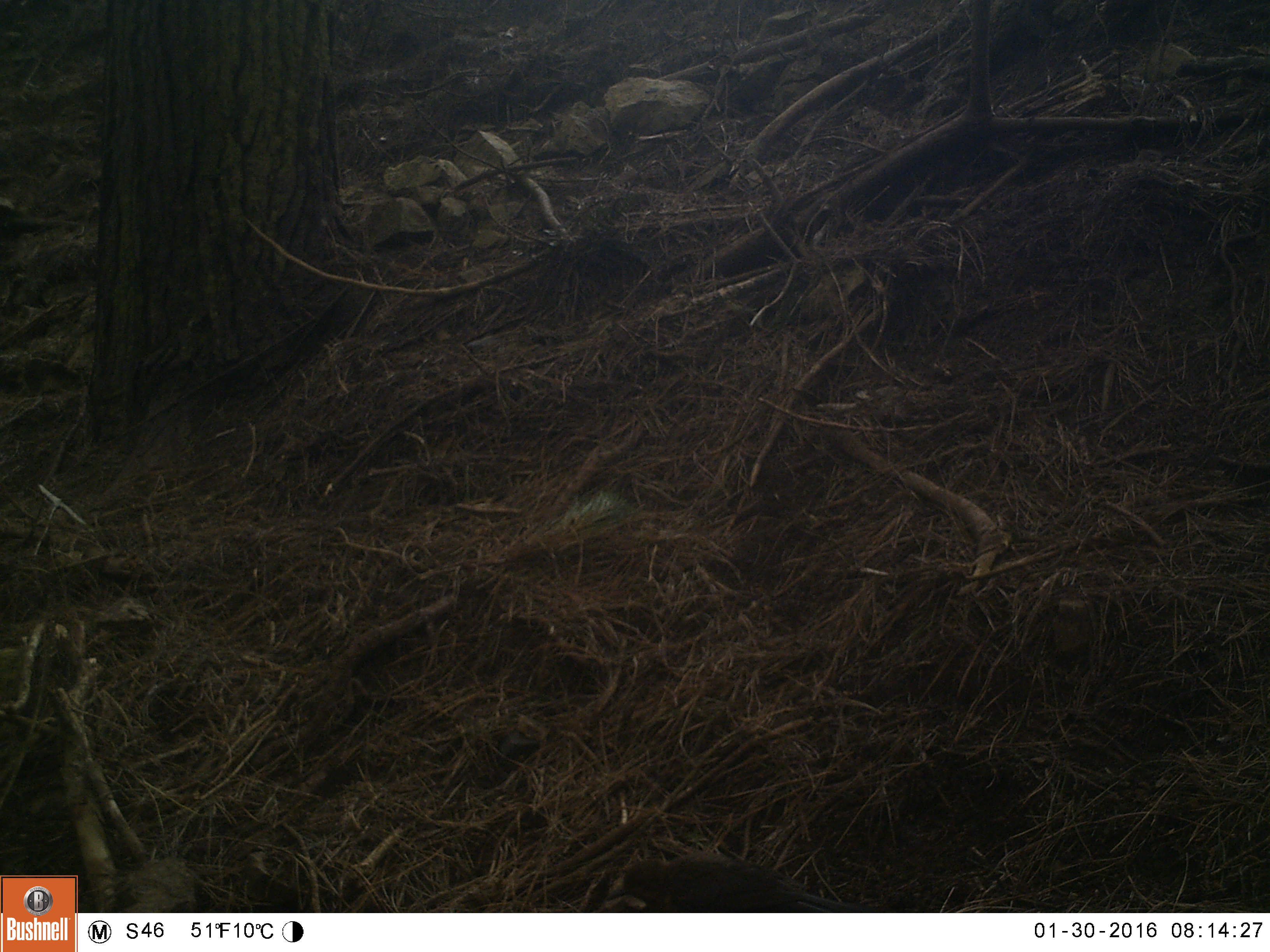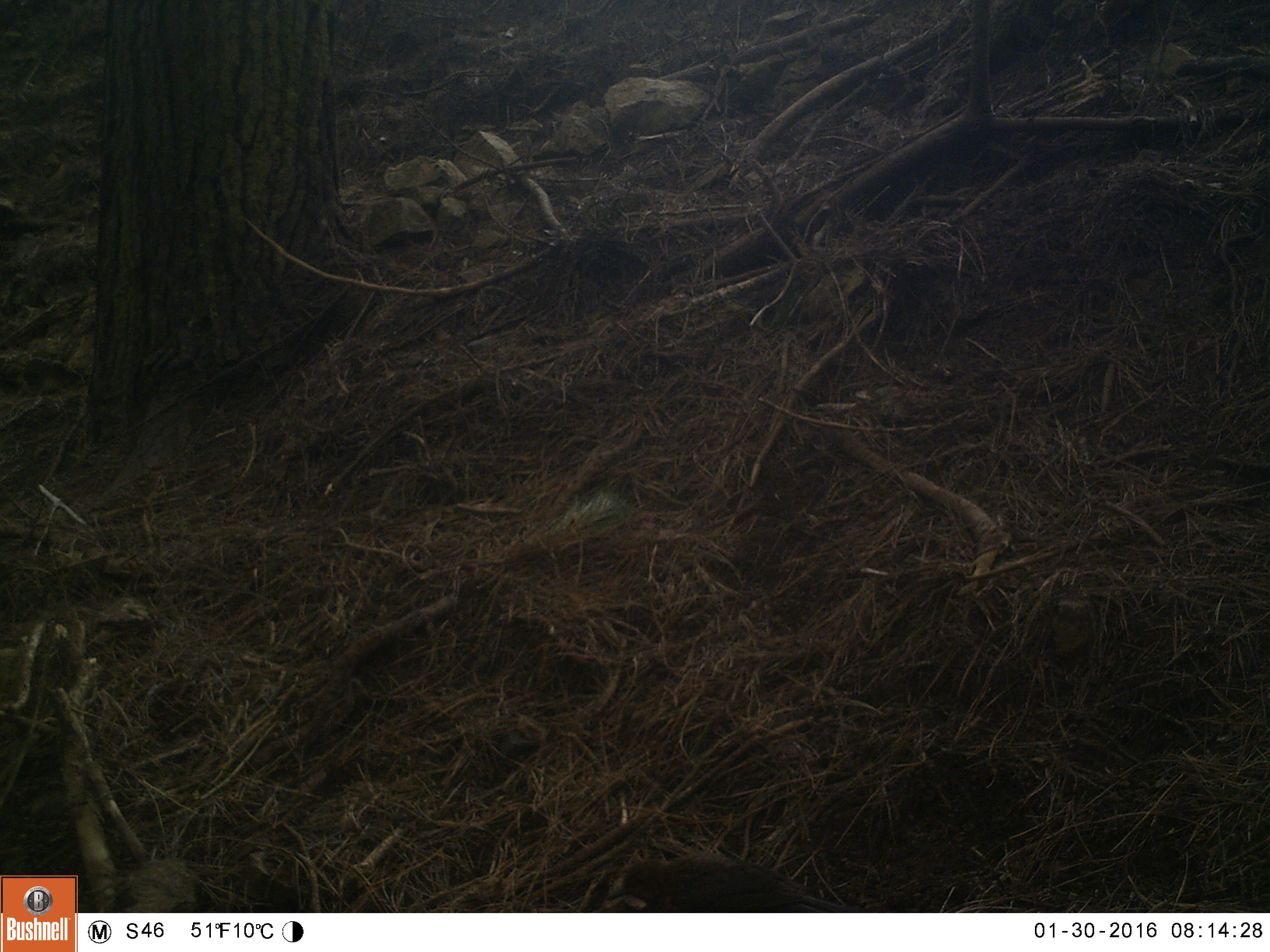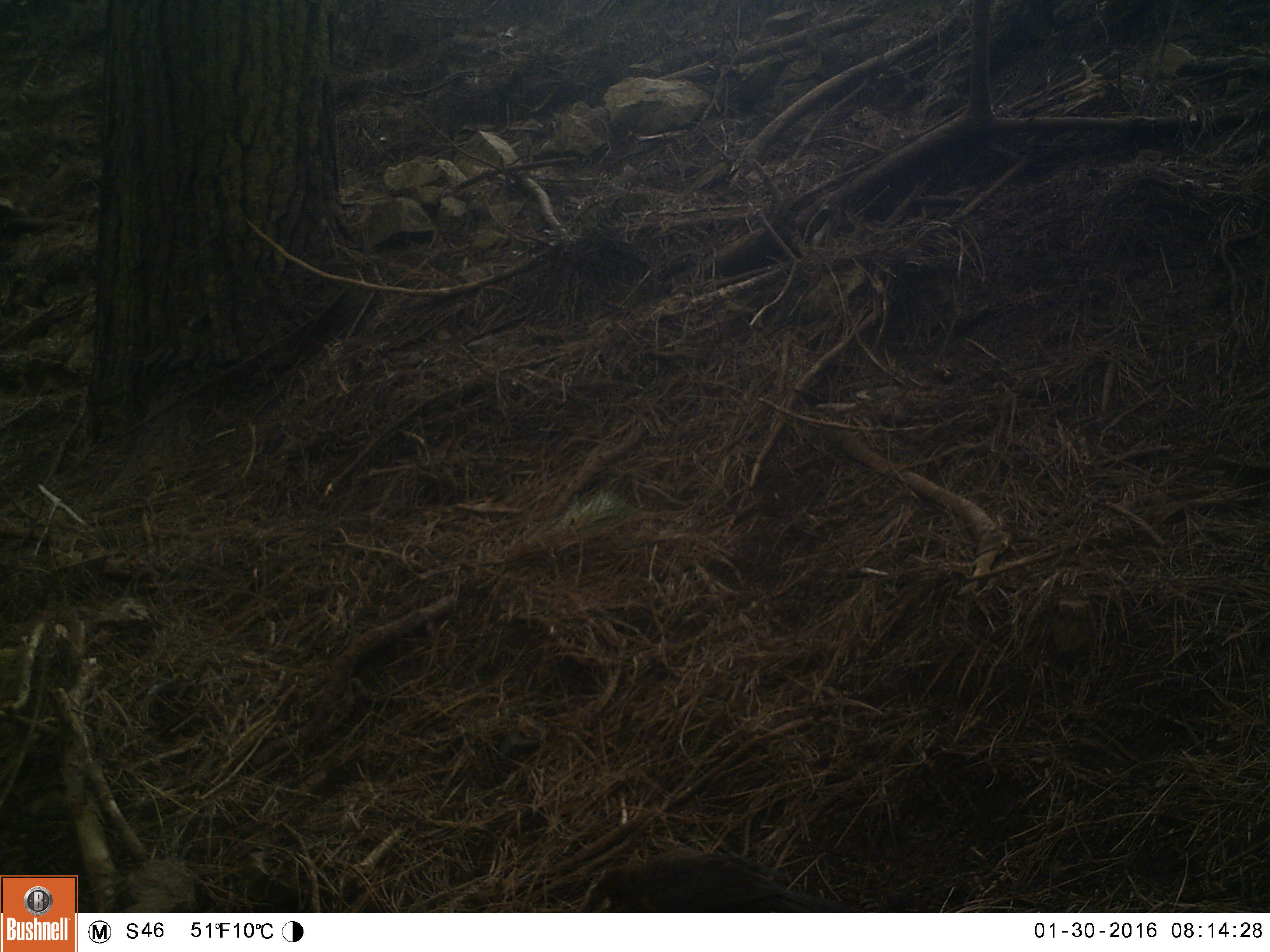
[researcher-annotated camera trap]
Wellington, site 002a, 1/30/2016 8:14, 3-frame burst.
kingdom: Animalia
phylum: Chordata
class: Aves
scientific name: Aves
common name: bird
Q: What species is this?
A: Bird (Aves).